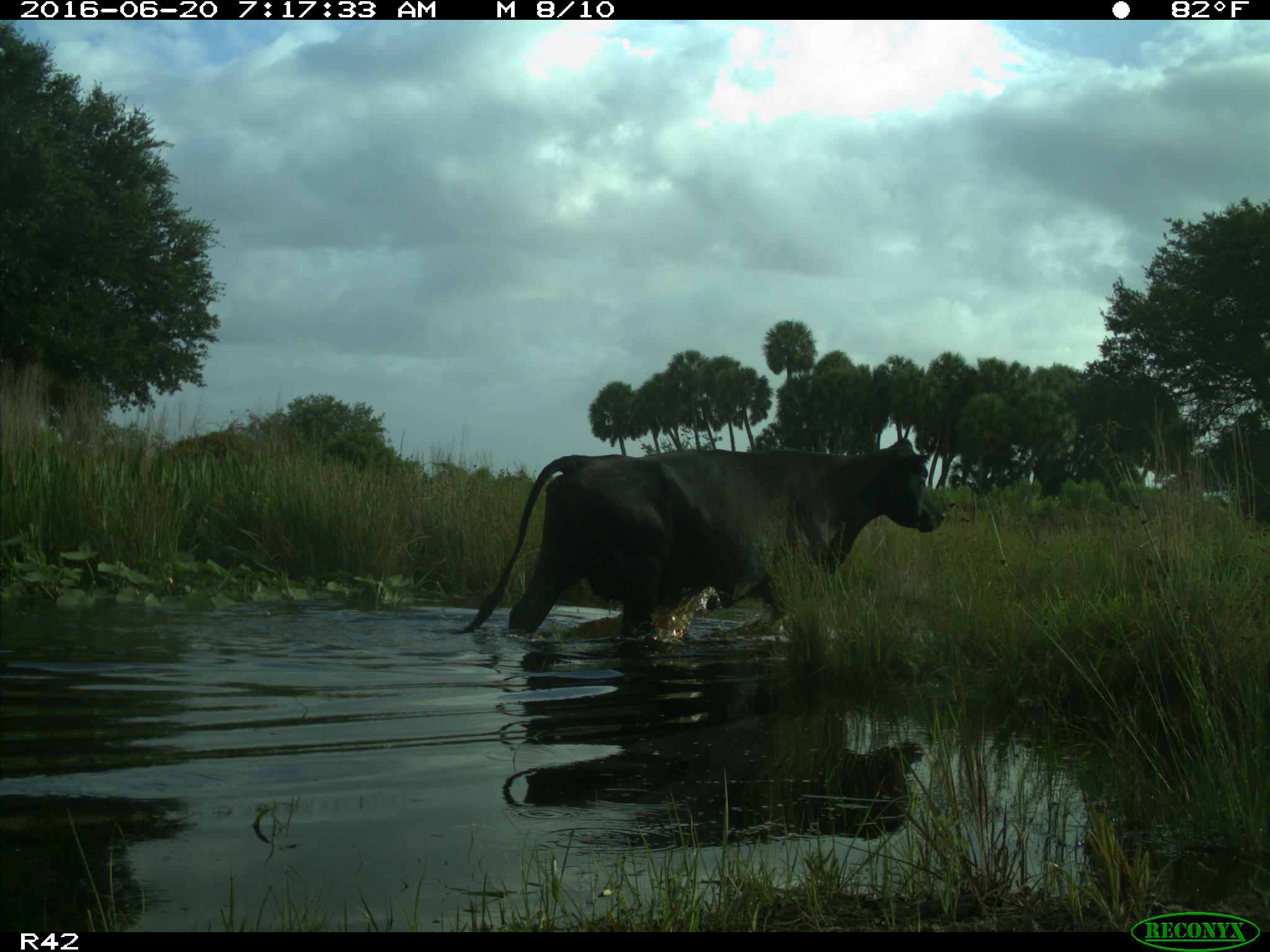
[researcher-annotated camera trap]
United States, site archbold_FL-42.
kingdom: Animalia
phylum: Chordata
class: Mammalia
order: Artiodactyla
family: Bovidae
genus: Bos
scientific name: Bos taurus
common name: domestic cow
Bos taurus (domestic cow).